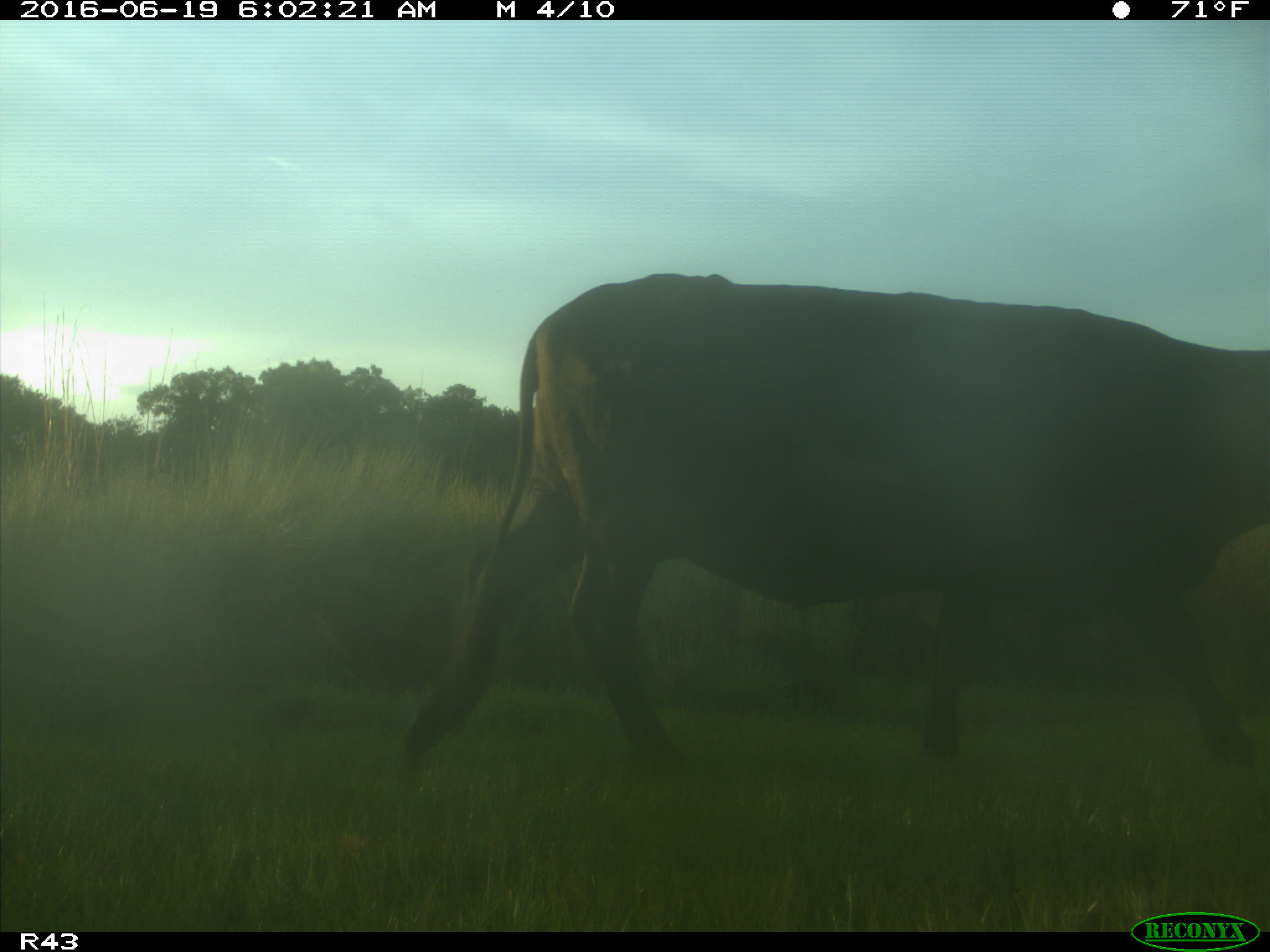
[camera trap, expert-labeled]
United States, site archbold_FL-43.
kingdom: Animalia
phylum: Chordata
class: Mammalia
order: Artiodactyla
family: Bovidae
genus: Bos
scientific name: Bos taurus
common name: domestic cow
Bos taurus (domestic cow).